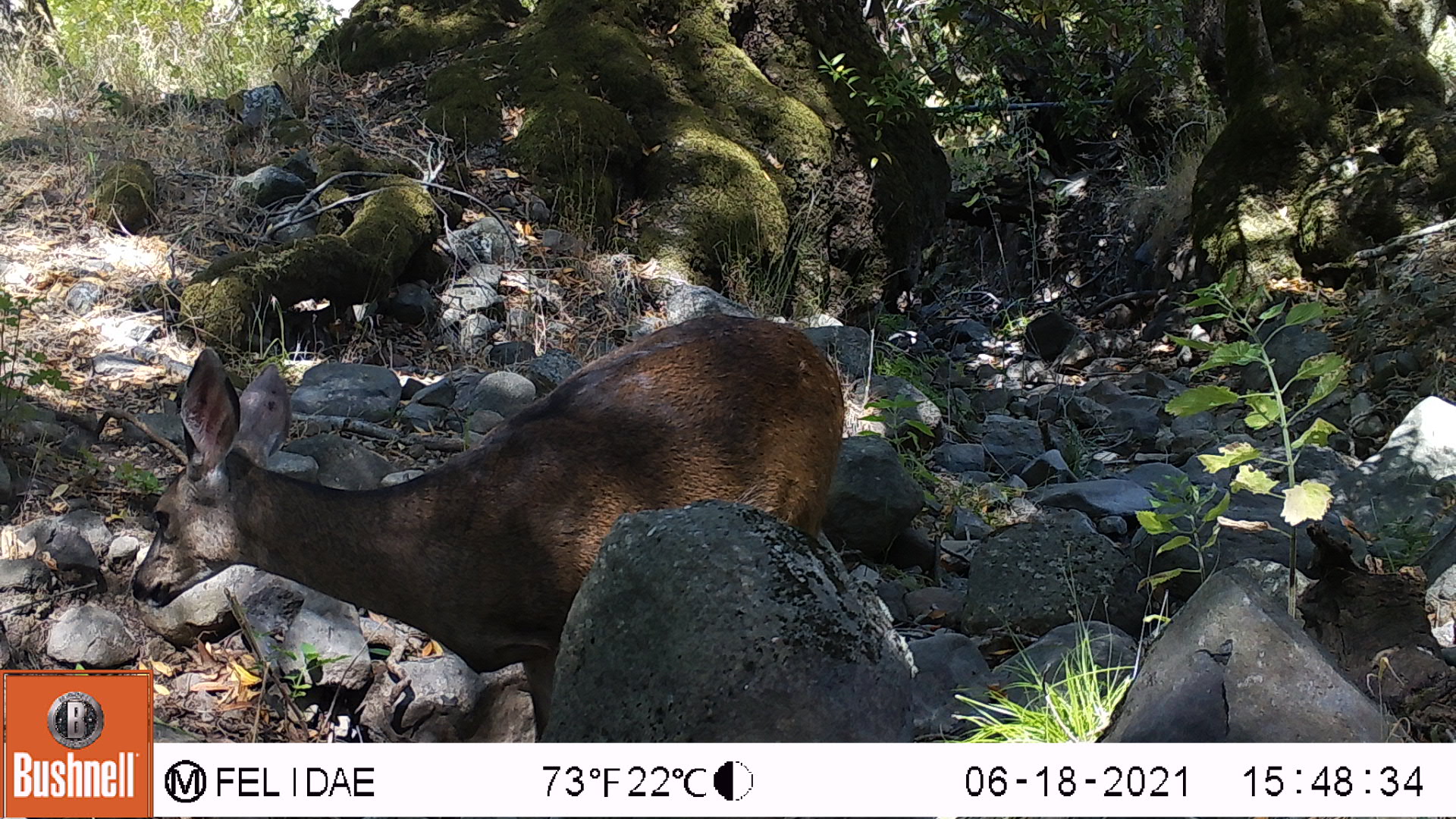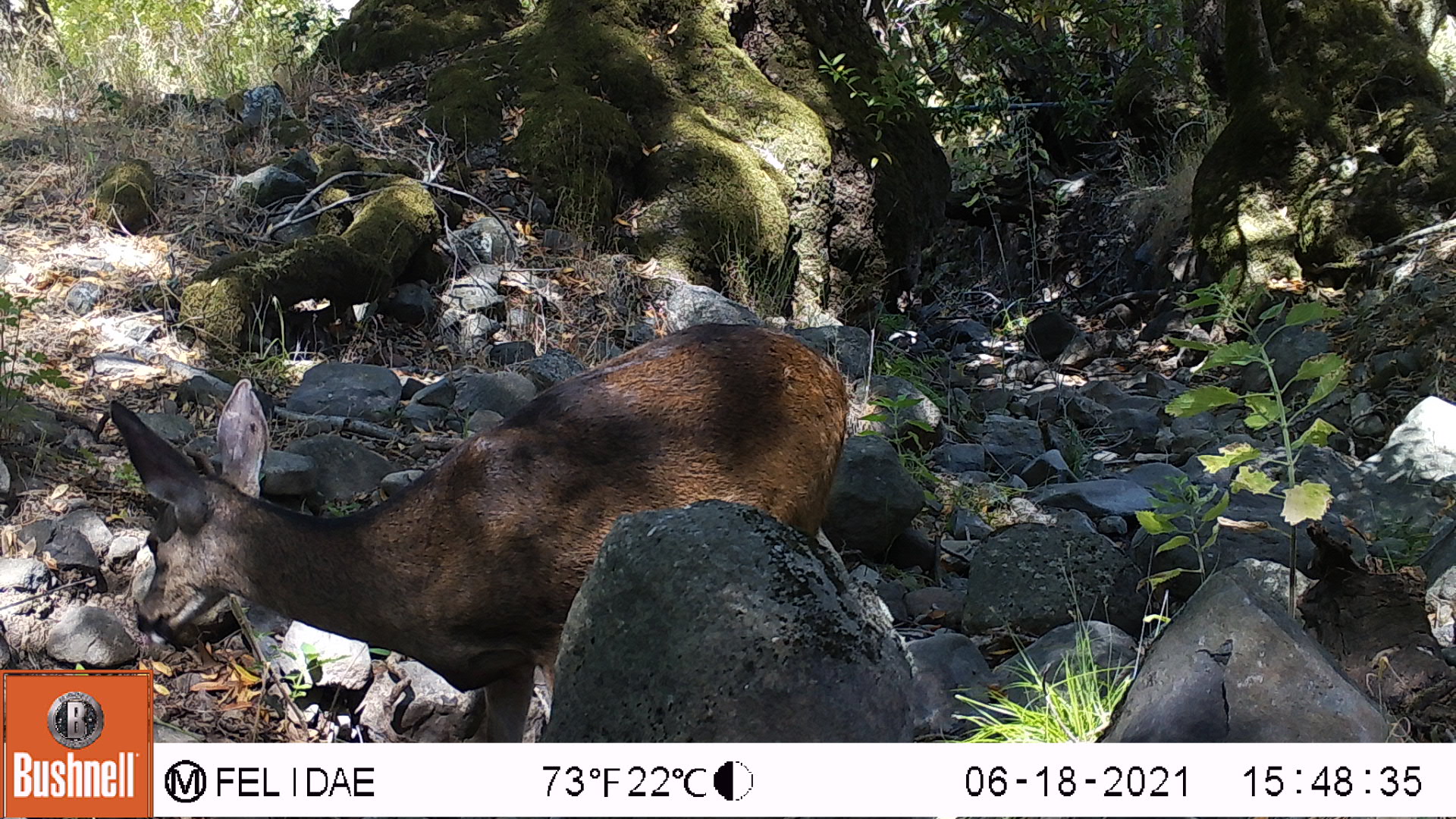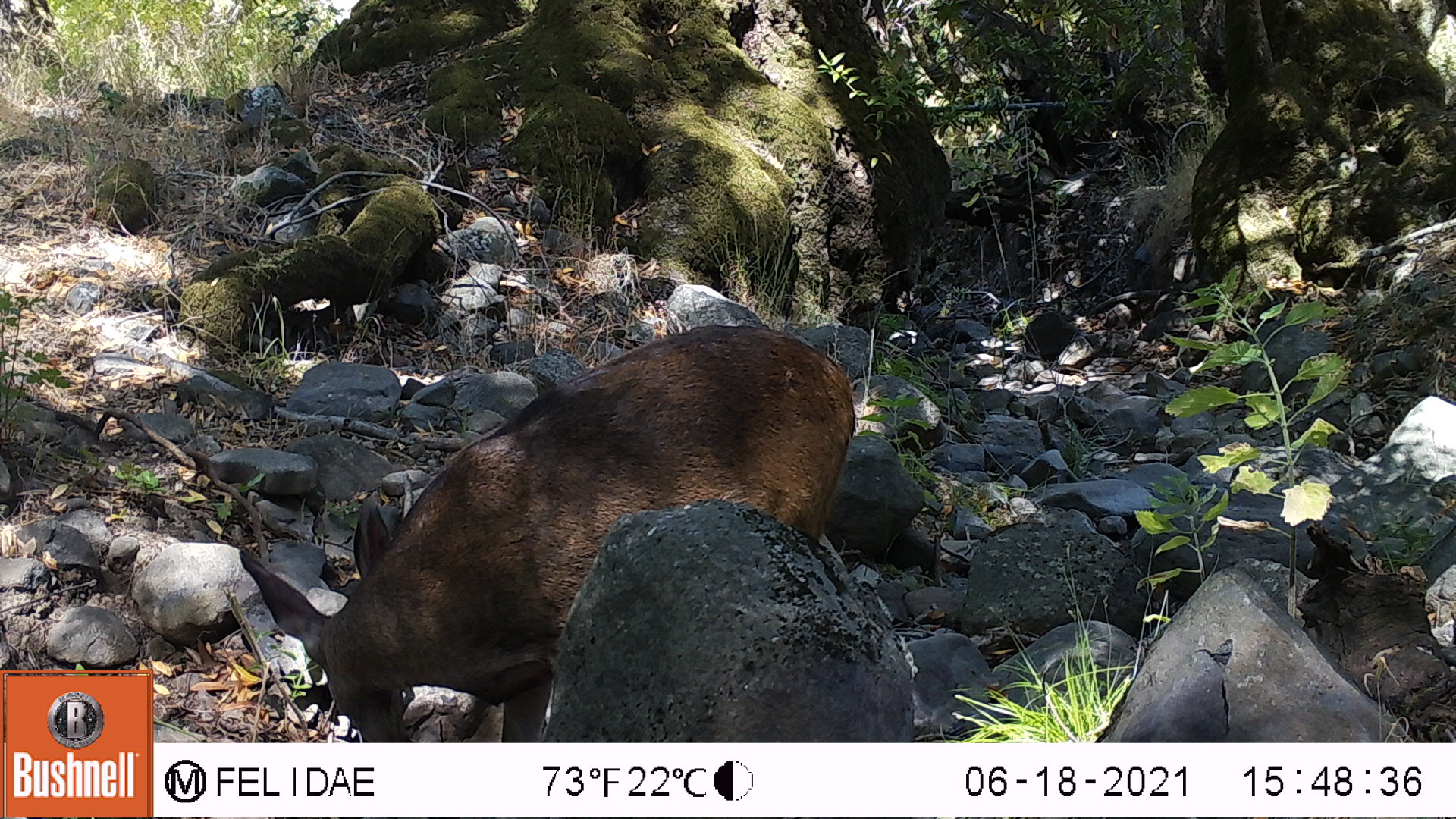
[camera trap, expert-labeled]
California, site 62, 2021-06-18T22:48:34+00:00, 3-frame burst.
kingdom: Animalia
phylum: Chordata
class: Mammalia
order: Artiodactyla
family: Cervidae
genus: Odocoileus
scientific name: Odocoileus hemionus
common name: mule deer